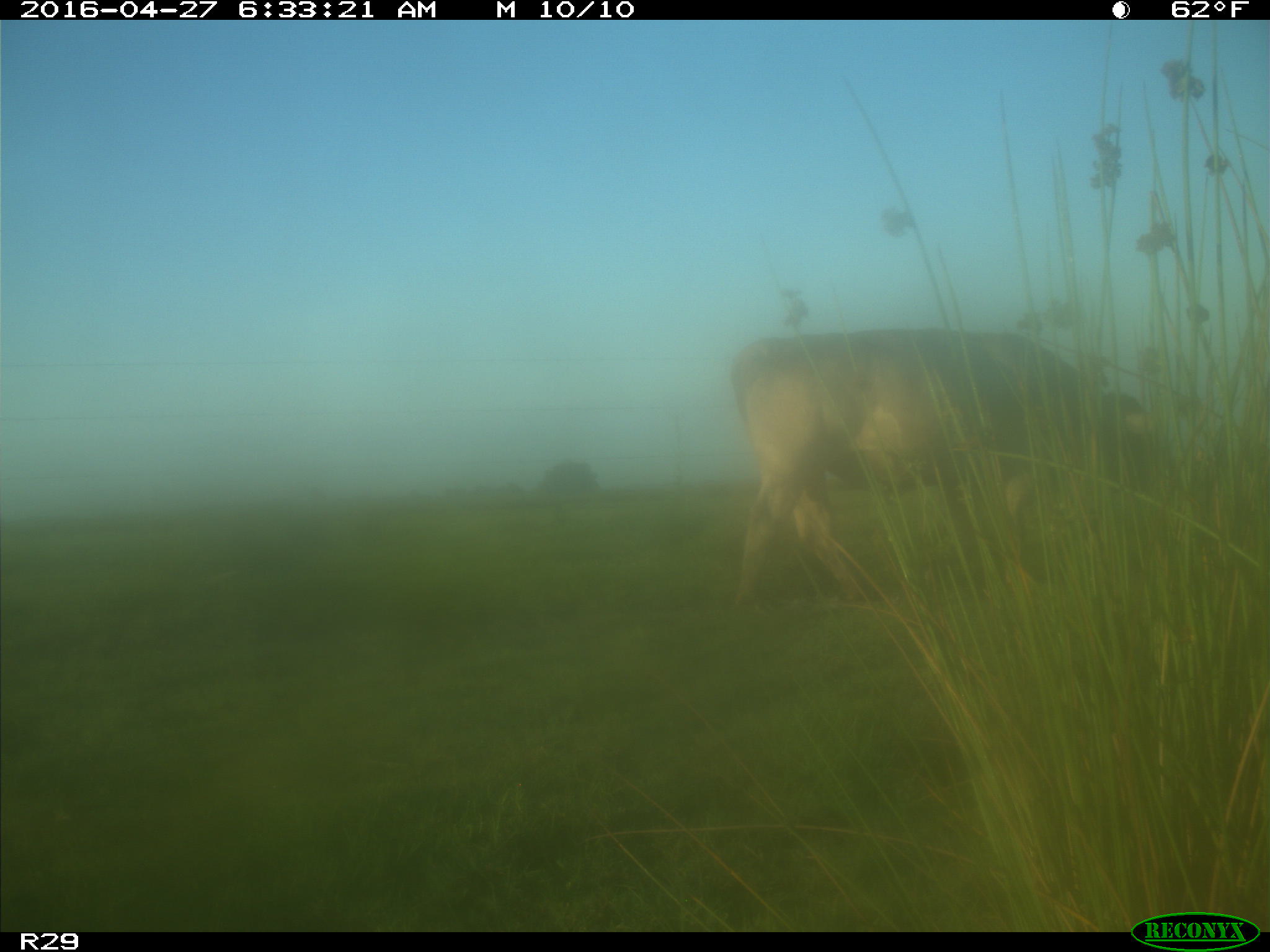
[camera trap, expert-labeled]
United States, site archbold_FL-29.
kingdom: Animalia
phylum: Chordata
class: Mammalia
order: Artiodactyla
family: Bovidae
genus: Bos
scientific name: Bos taurus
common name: domestic cow